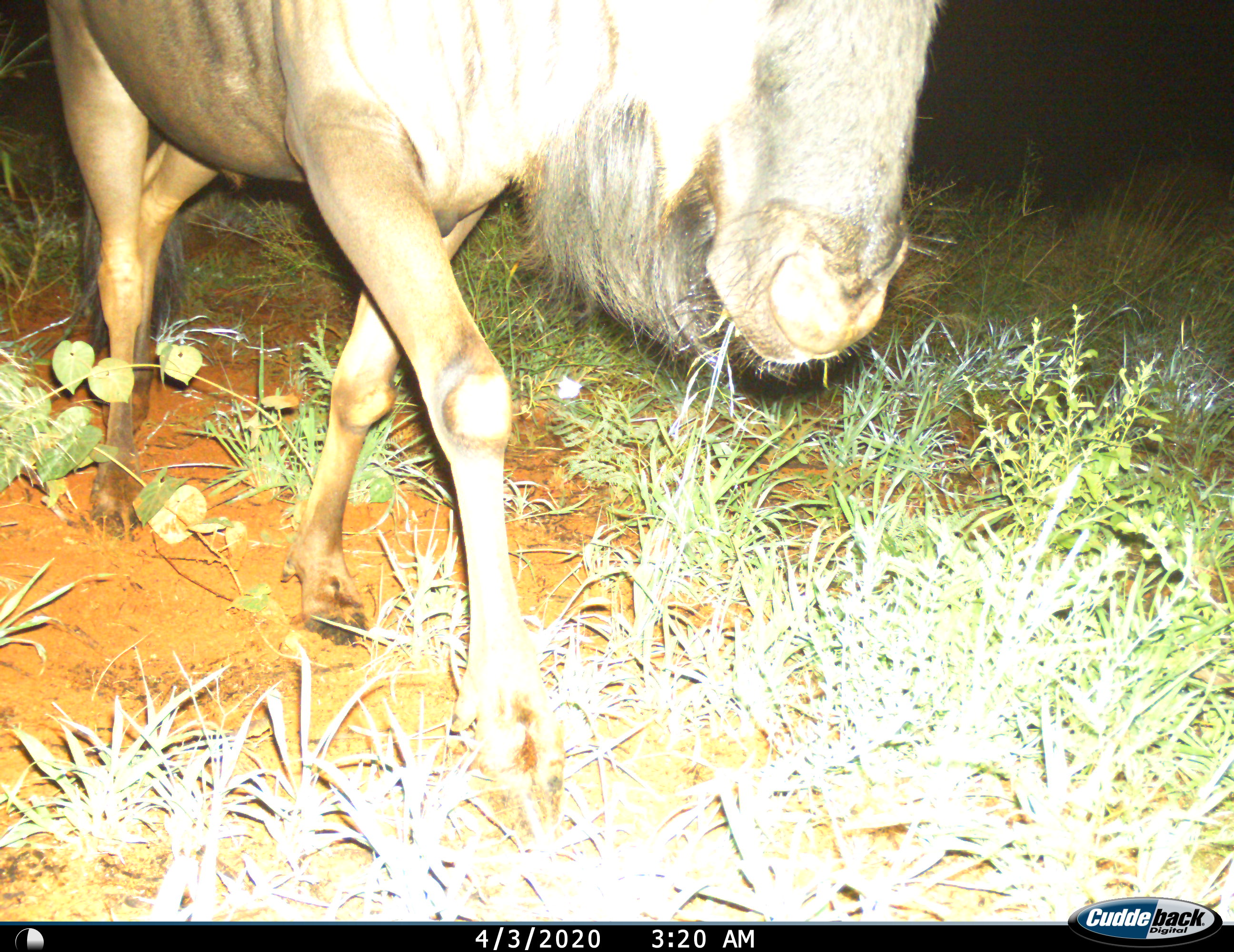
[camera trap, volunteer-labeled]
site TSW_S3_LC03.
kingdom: Animalia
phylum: Chordata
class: Mammalia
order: Artiodactyla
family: Bovidae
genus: Connochaetes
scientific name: Connochaetes taurinus taurinus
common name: blue wildebeest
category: wildebeestblue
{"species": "wildebeestblue (blue wildebeest) (Connochaetes taurinus taurinus)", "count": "1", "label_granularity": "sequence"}